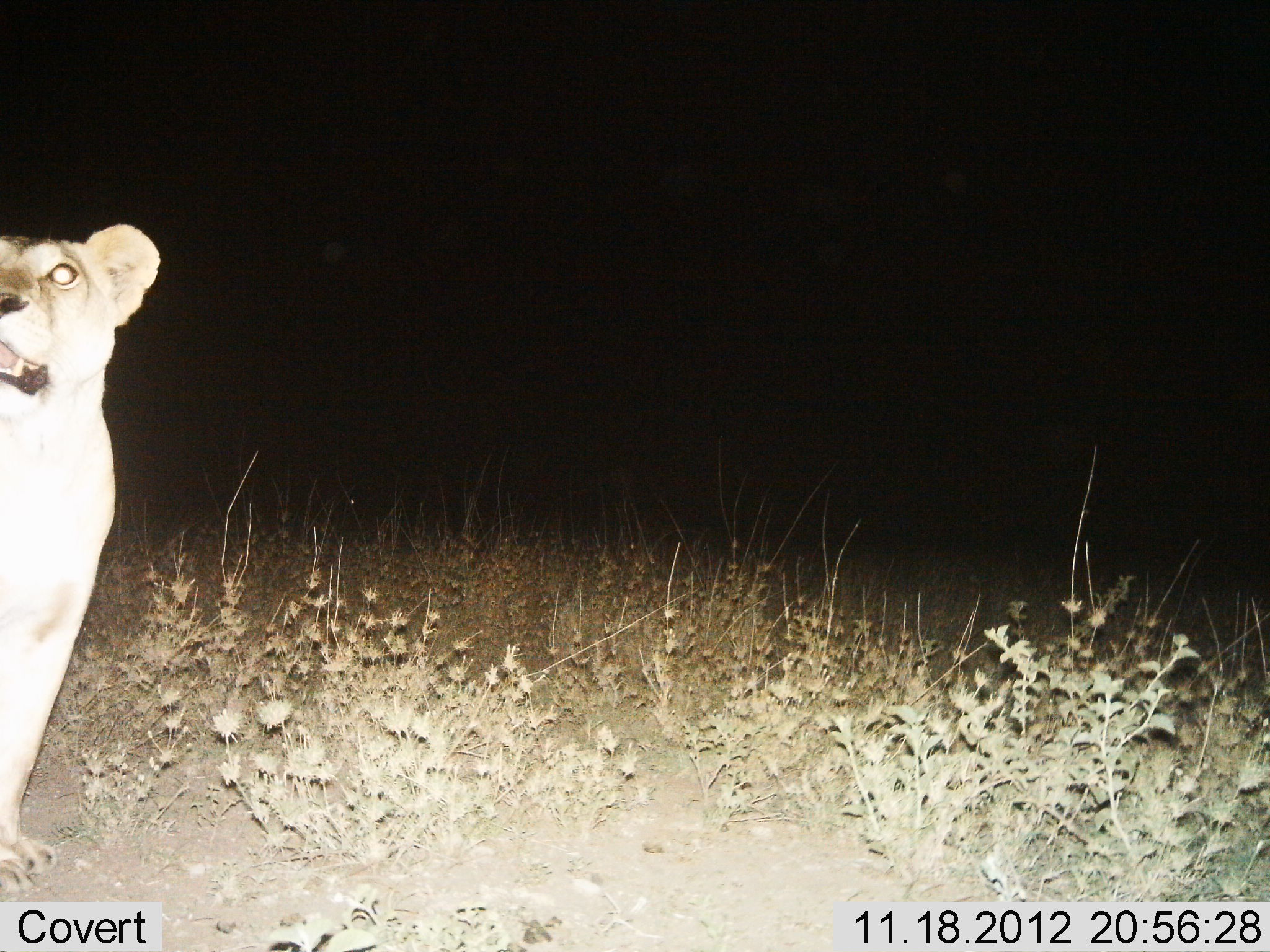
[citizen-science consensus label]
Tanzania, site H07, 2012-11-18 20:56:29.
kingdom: Animalia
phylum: Chordata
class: Mammalia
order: Carnivora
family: Felidae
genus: Panthera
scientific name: Panthera leo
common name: lion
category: lionfemale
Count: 1.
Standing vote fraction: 100%.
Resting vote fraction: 0%.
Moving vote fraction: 0%.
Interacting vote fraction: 0%.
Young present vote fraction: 0%.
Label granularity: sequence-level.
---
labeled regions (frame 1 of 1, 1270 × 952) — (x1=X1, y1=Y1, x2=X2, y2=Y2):
animal: (x1=0, y1=224, x2=160, y2=901)